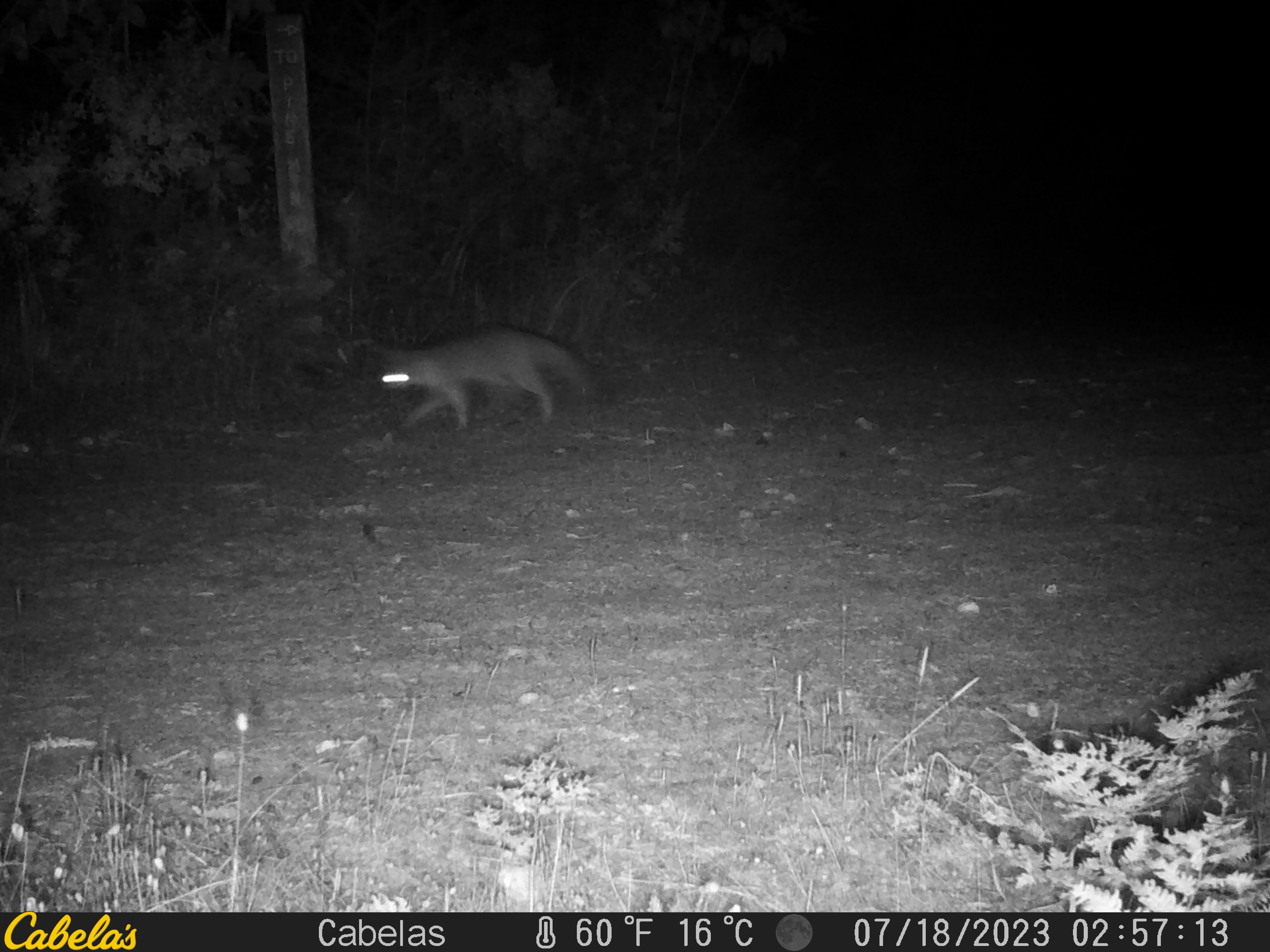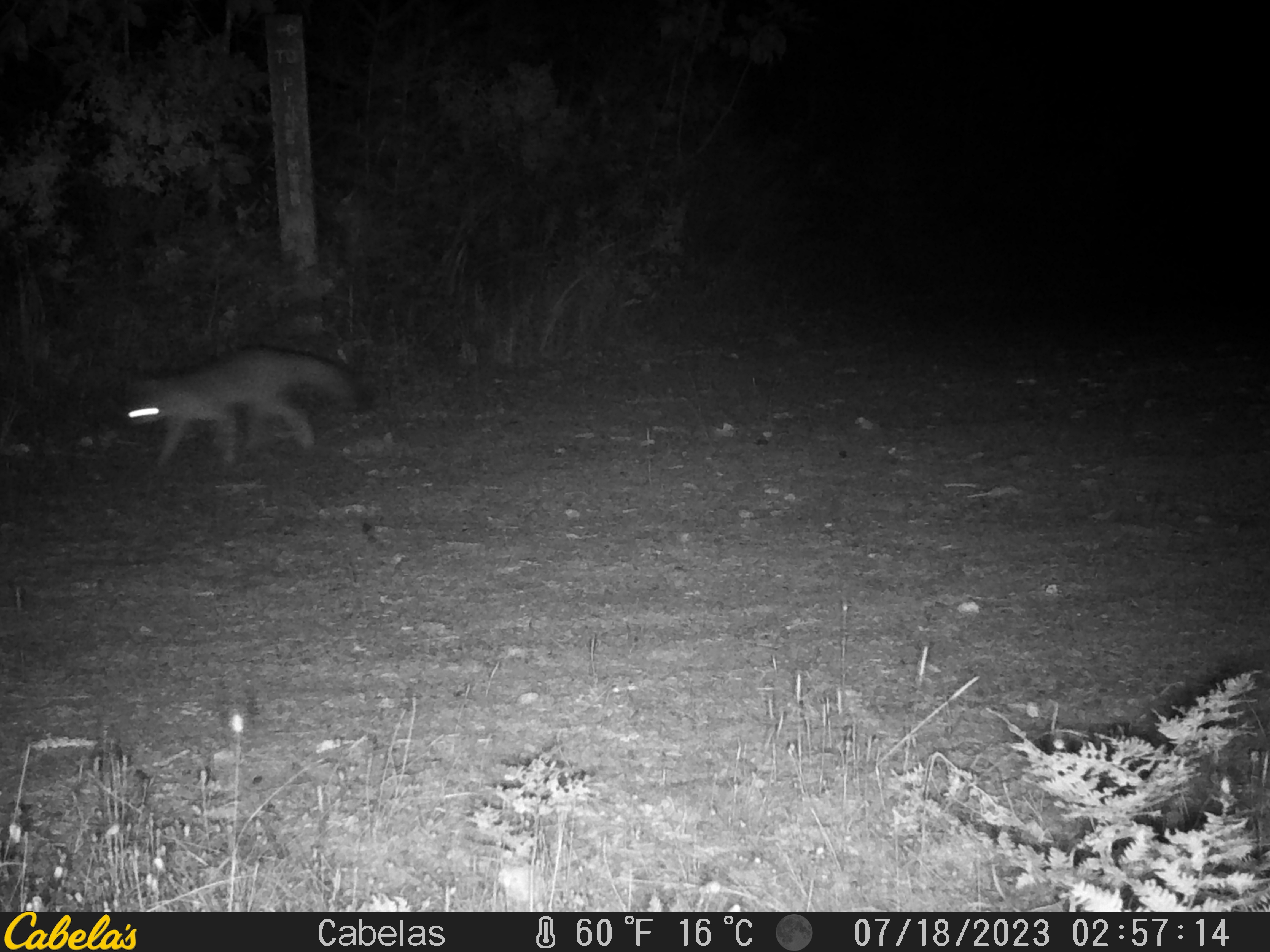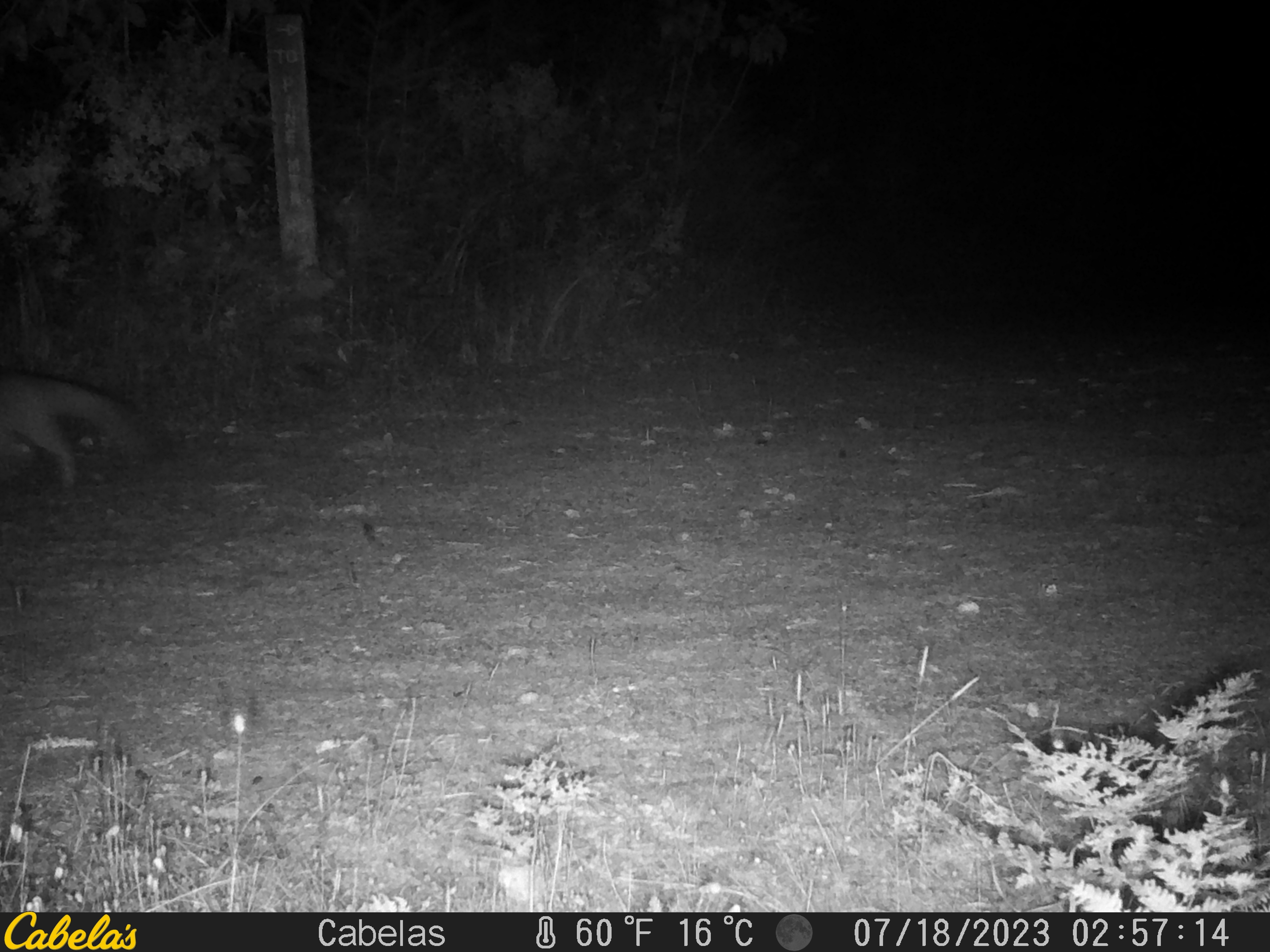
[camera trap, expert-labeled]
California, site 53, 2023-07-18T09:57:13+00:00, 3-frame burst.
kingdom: Animalia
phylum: Chordata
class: Mammalia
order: Carnivora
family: Canidae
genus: Urocyon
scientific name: Urocyon cinereoargenteus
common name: gray fox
Gray fox (Urocyon cinereoargenteus).